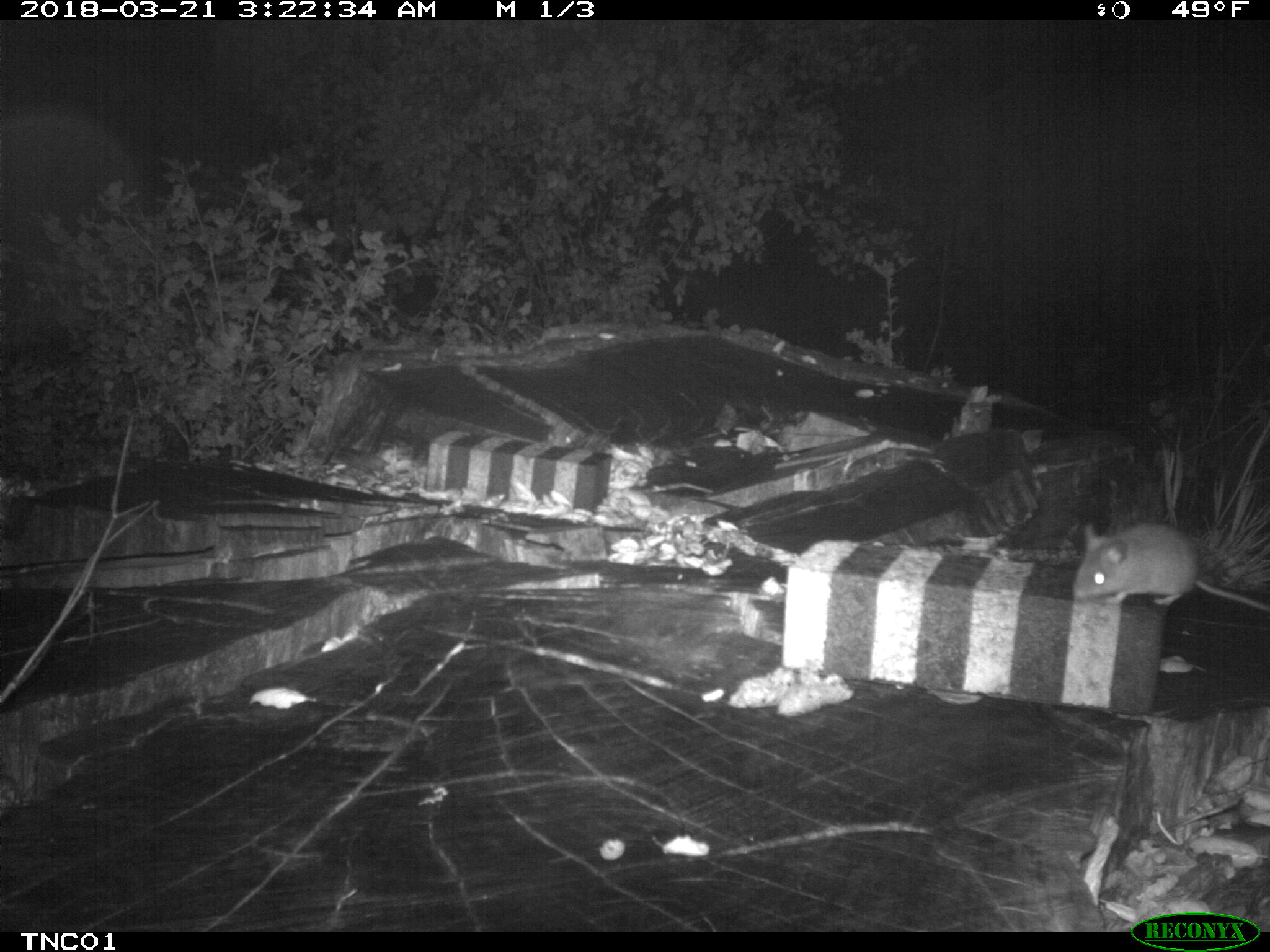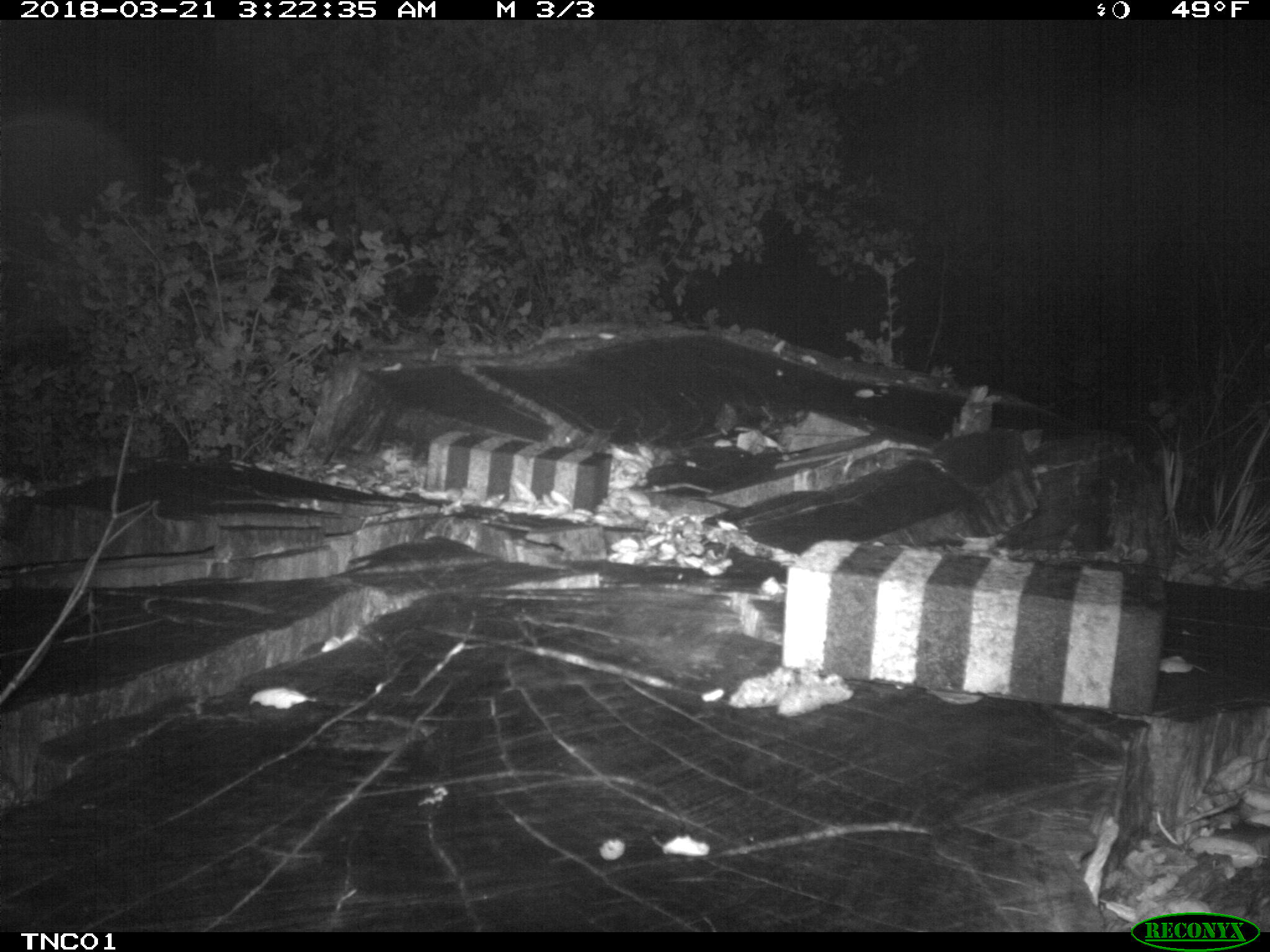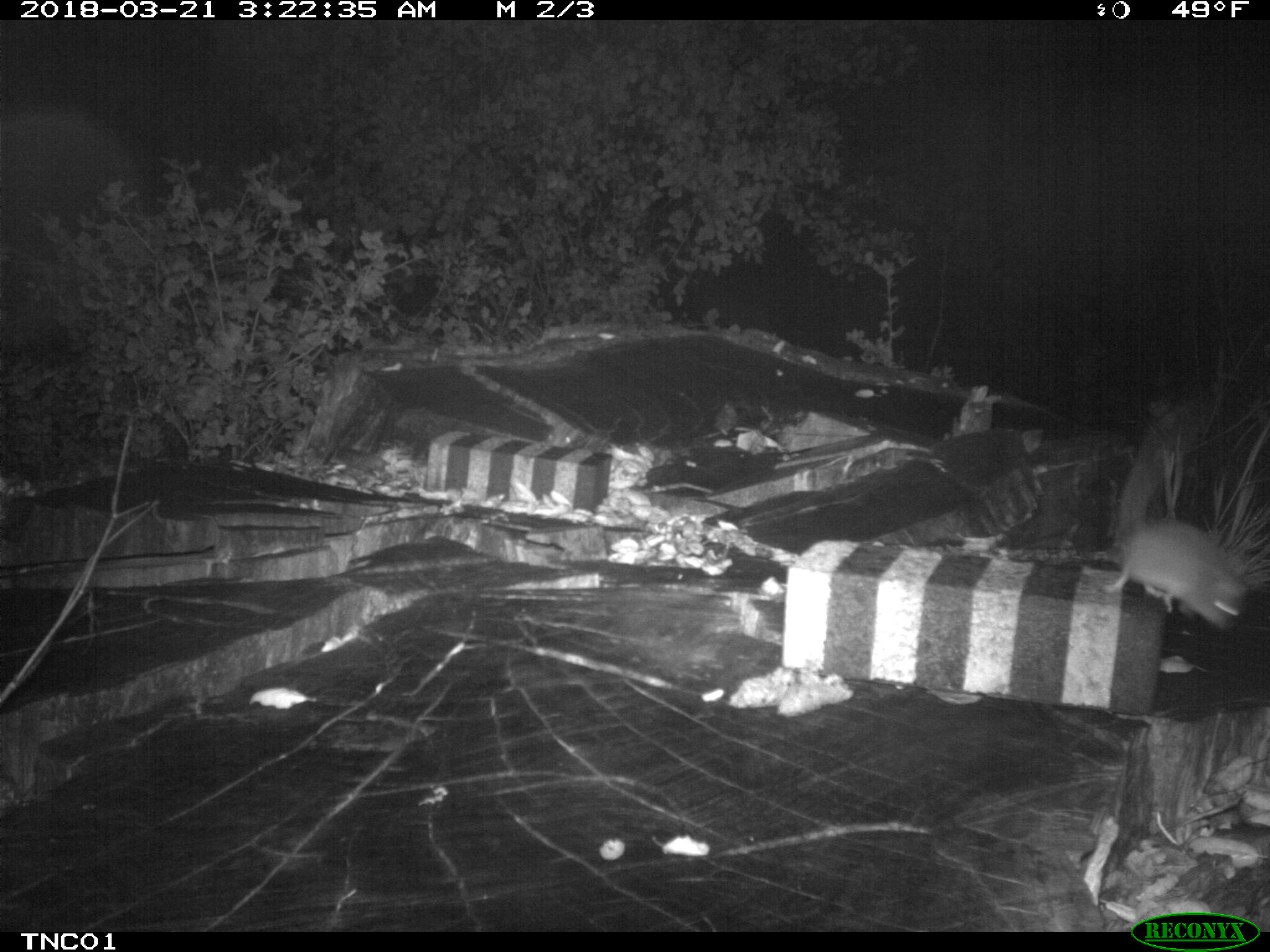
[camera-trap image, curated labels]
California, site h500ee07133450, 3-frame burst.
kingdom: Animalia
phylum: Chordata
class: Mammalia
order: Rodentia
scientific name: Rodentia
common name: rodent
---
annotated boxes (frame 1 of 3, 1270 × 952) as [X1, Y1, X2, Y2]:
rodent: [1070, 521, 1269, 612]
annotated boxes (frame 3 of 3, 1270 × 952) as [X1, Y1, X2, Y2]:
rodent: [1104, 448, 1269, 626]